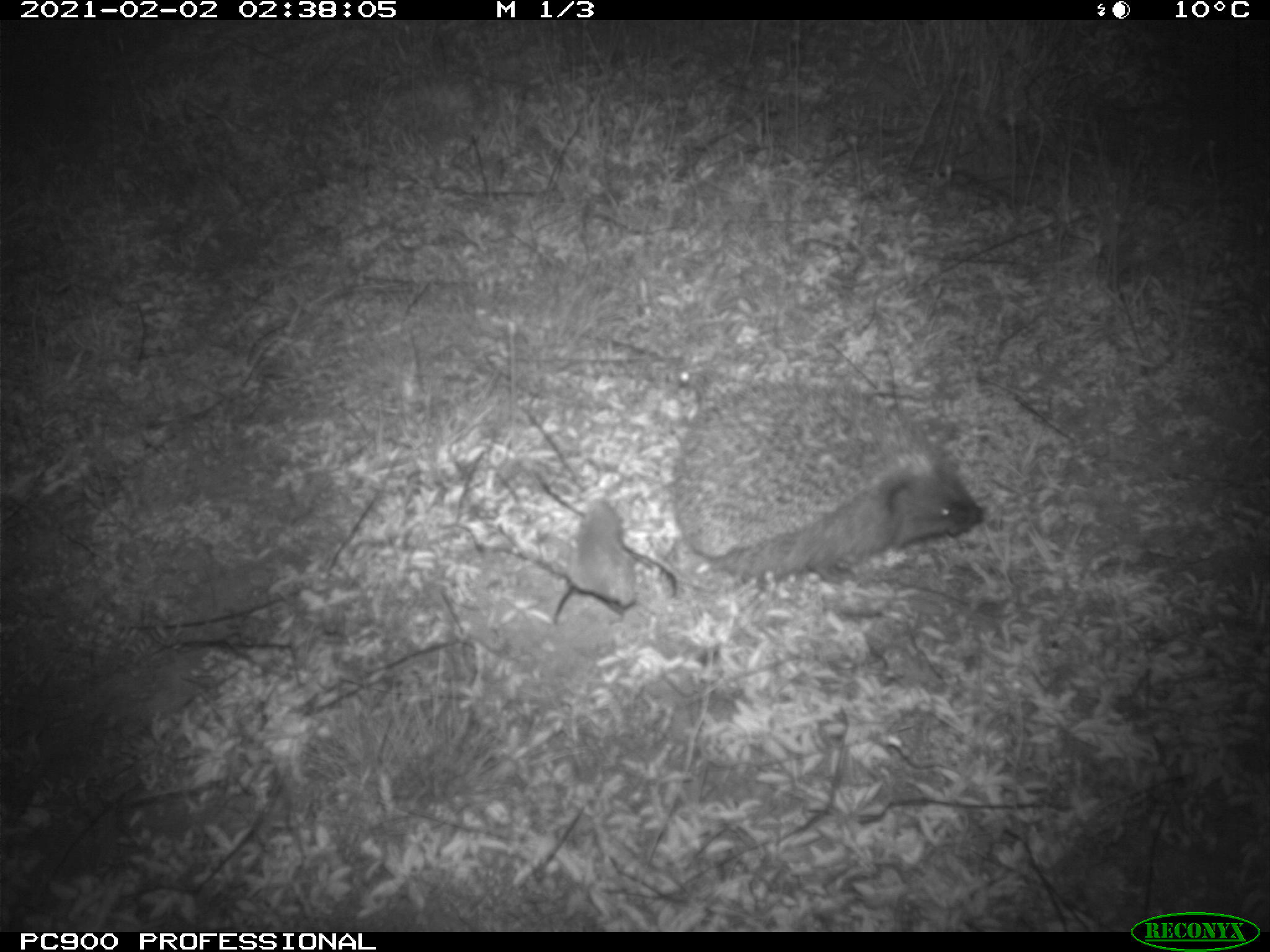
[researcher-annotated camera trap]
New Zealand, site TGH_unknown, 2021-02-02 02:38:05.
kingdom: Animalia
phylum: Chordata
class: Mammalia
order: Eulipotyphla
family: Erinaceidae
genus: Erinaceus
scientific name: Erinaceus europaeus europaeus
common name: european hedgehog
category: hedgehog